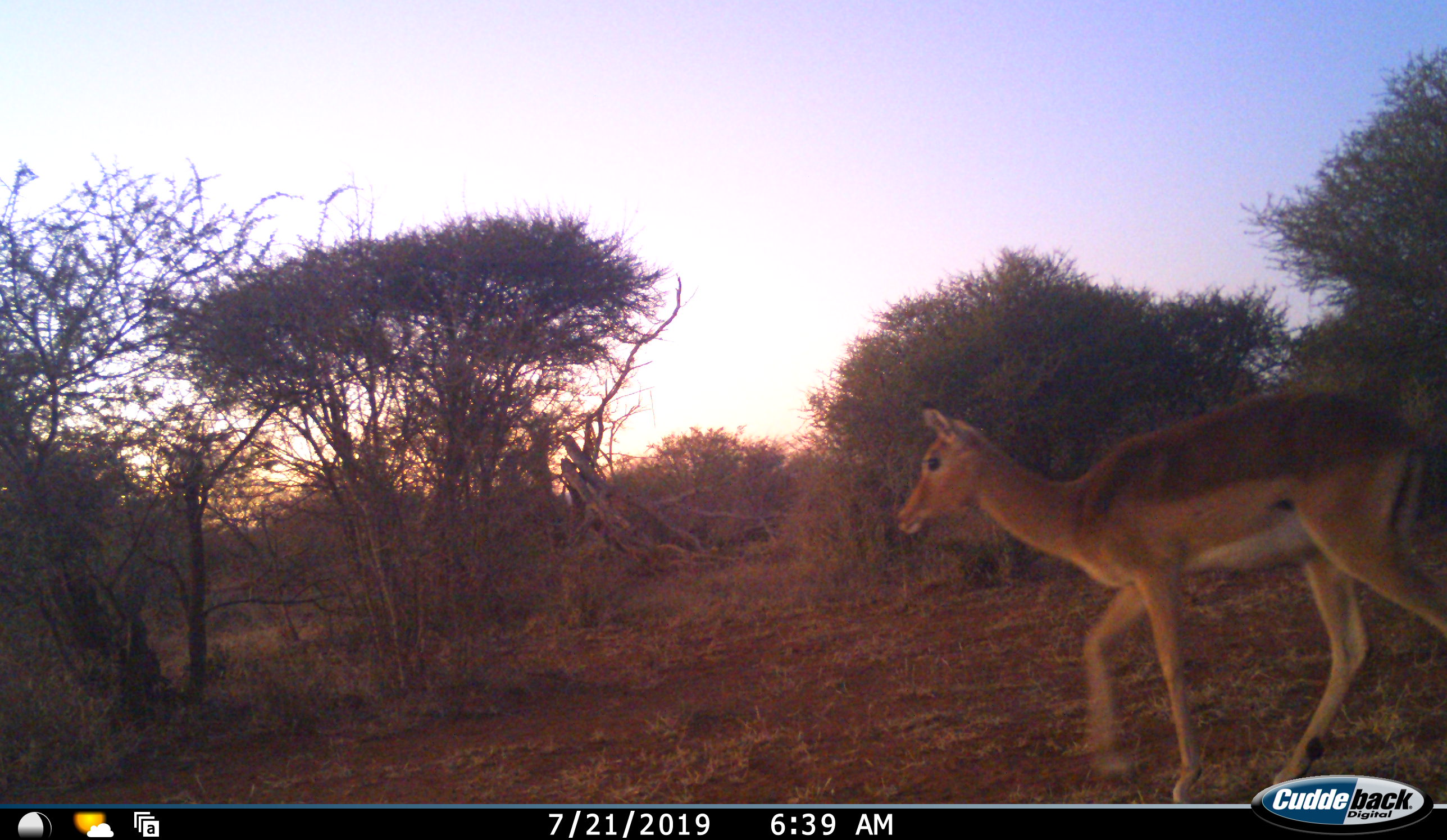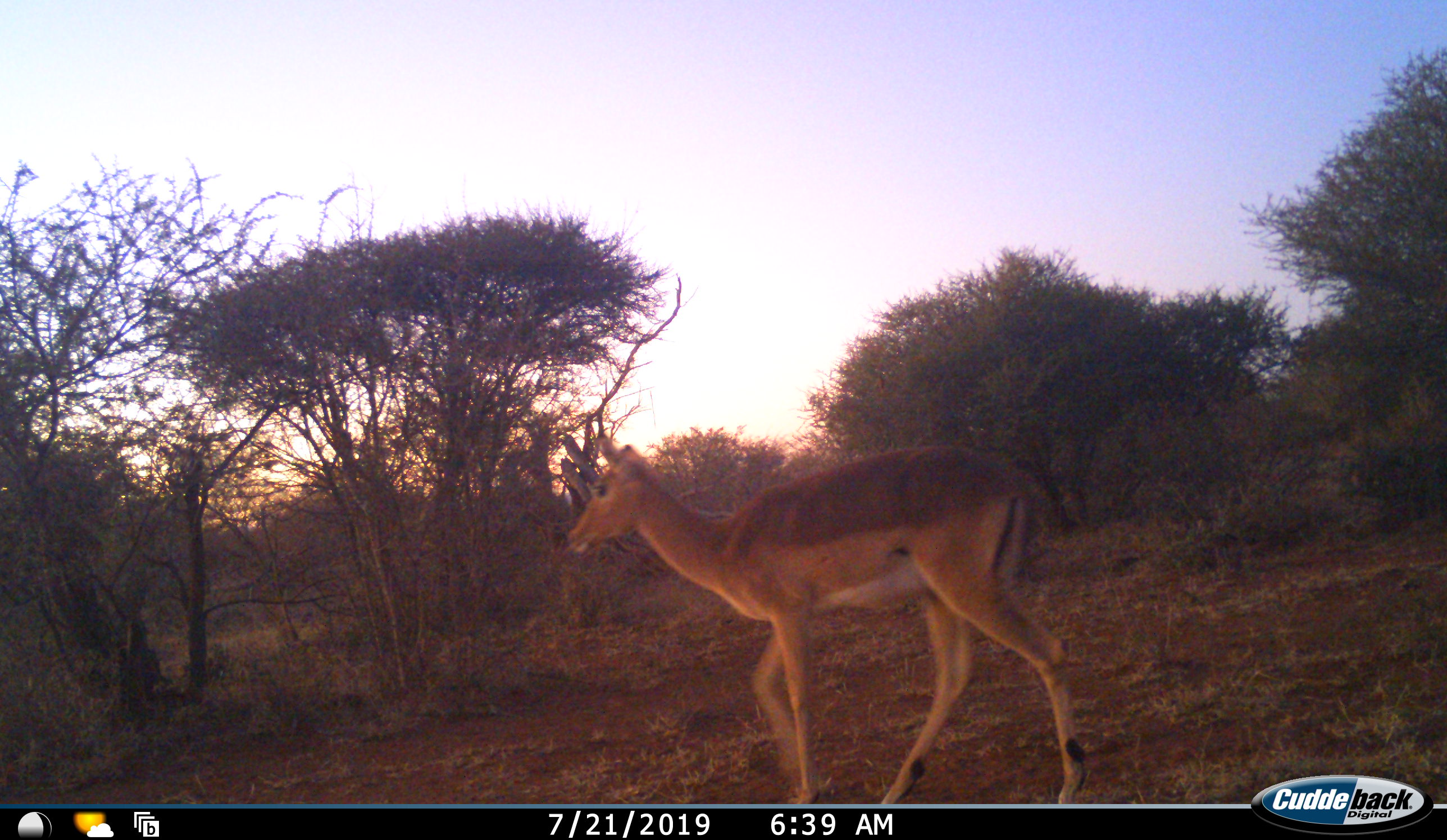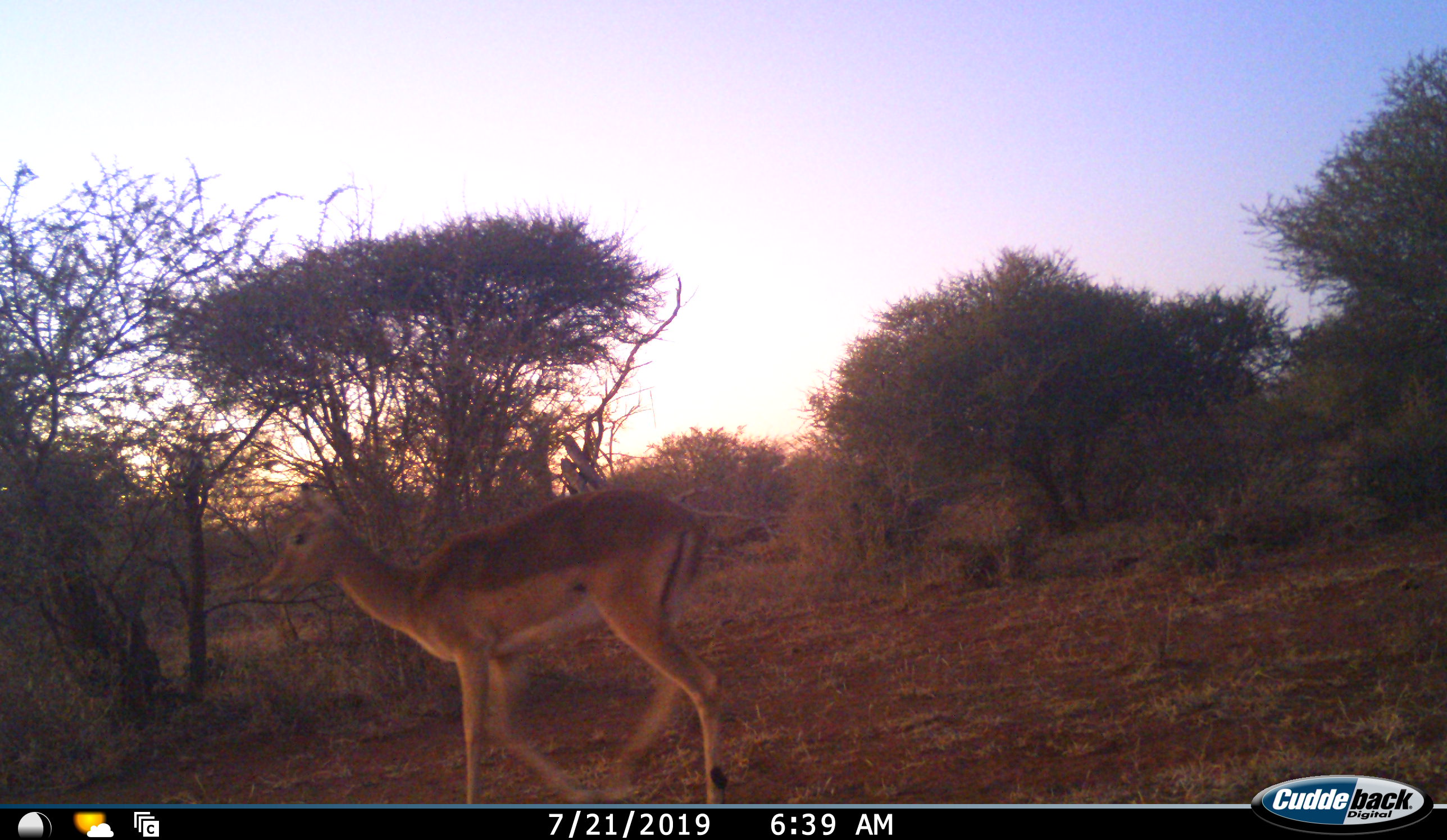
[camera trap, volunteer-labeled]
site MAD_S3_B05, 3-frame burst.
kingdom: Animalia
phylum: Chordata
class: Mammalia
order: Artiodactyla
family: Bovidae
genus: Aepyceros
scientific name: Aepyceros melampus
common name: impala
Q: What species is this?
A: Impala (Aepyceros melampus).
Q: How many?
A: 1.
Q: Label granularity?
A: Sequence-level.